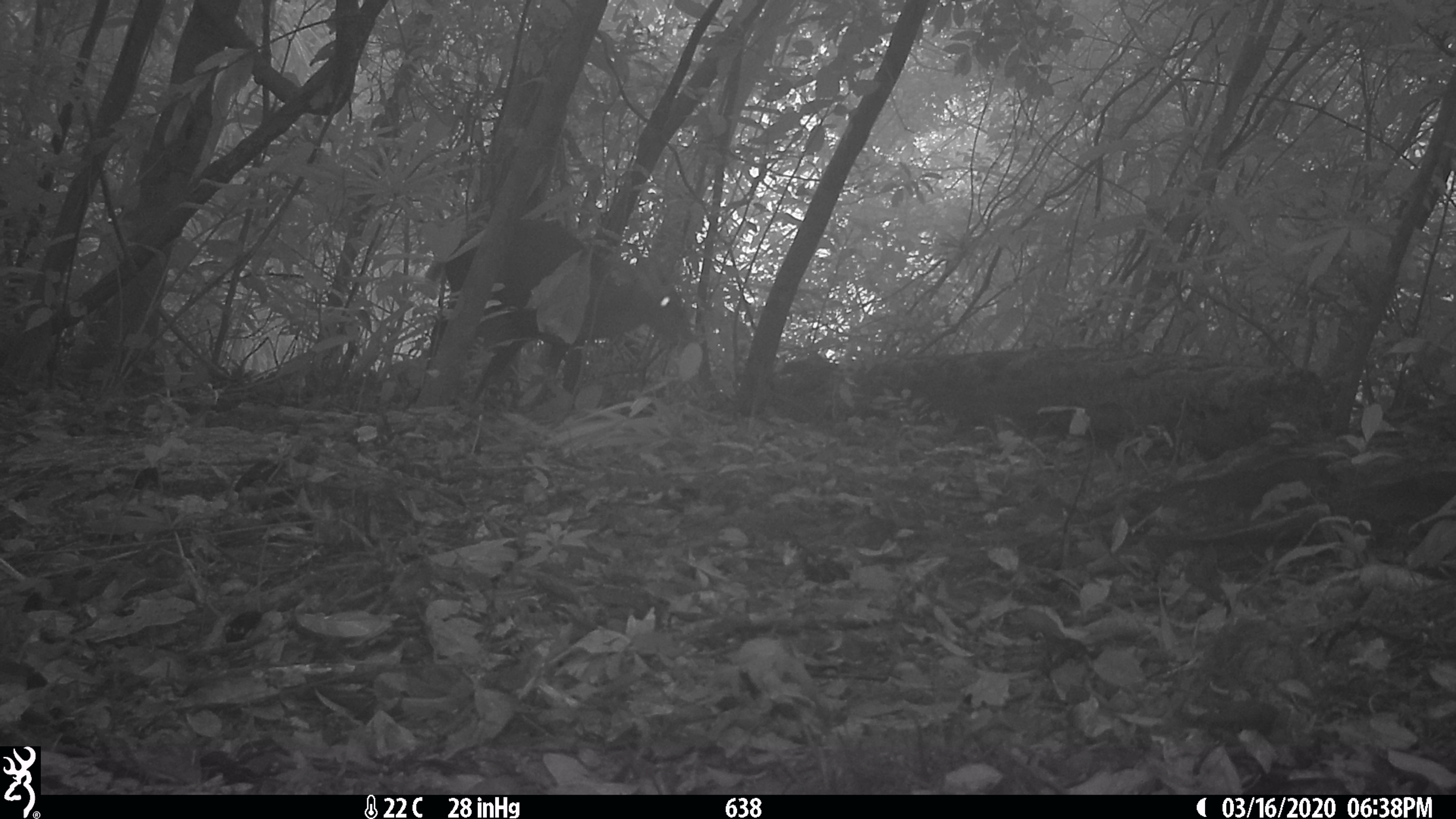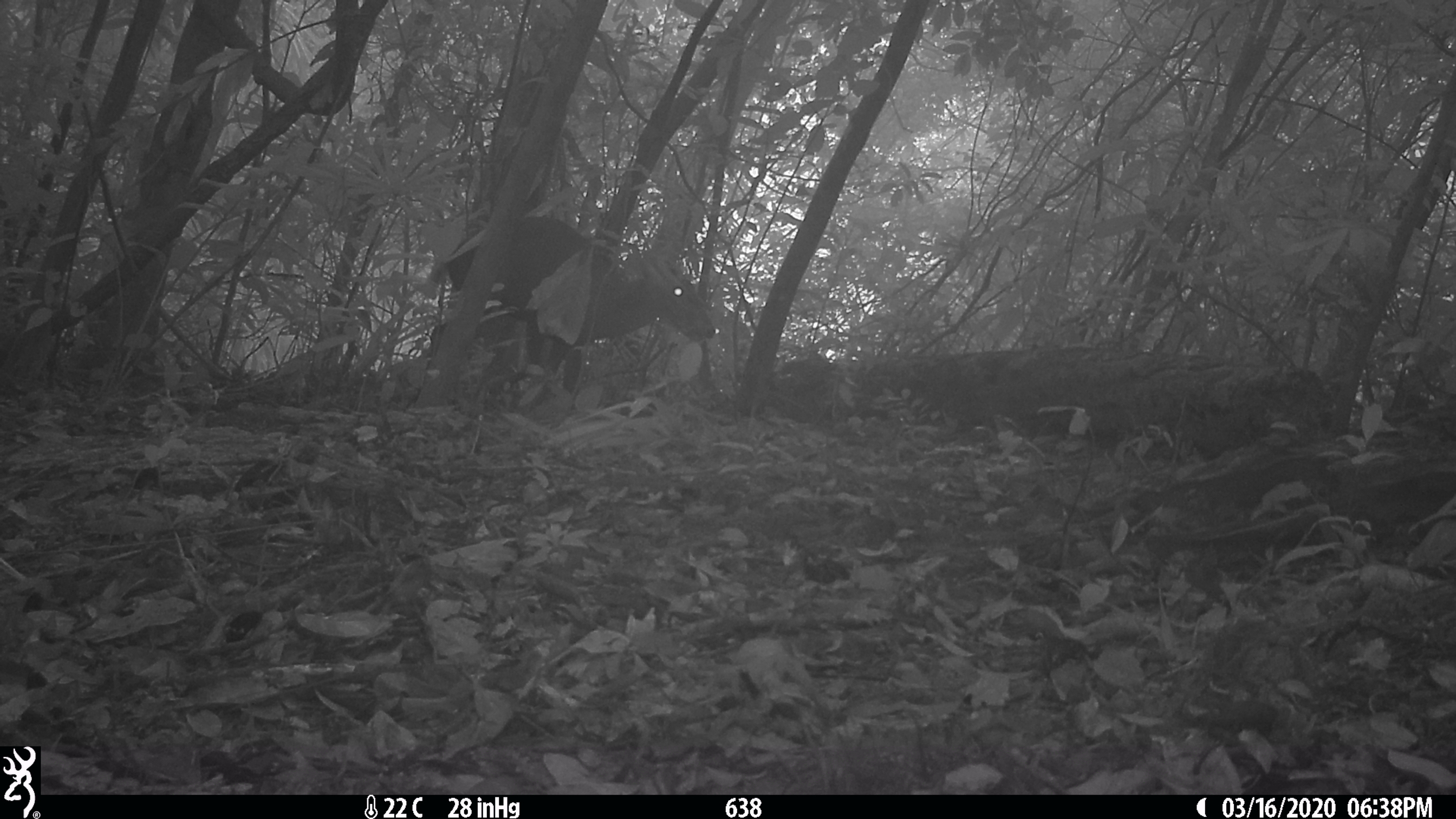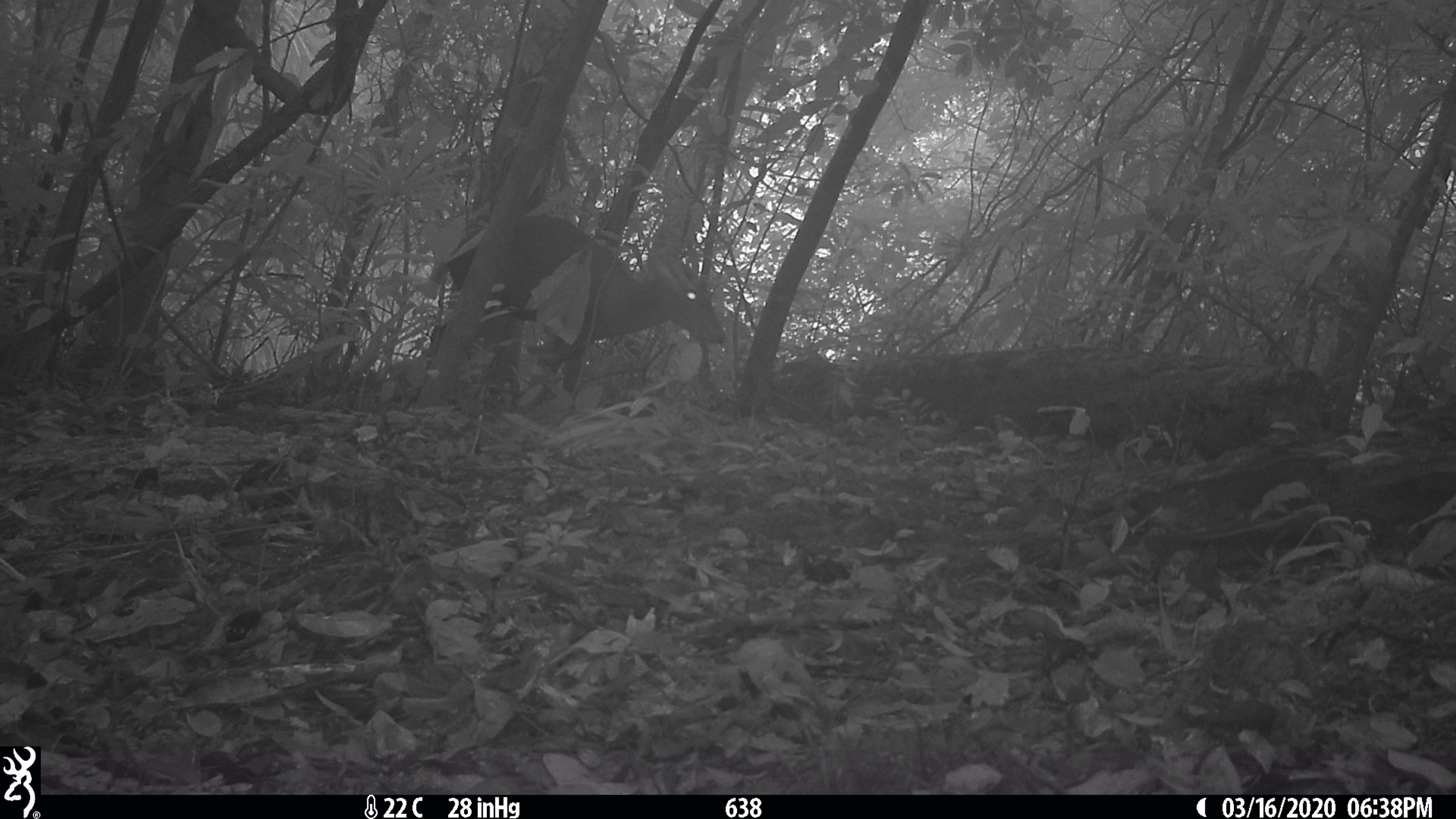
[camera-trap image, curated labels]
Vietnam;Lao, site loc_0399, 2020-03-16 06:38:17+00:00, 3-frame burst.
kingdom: Animalia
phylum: Chordata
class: Mammalia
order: Artiodactyla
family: Cervidae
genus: Muntiacus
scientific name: Muntiacus rooseveltorum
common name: roosevelt's muntjac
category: roosevelts muntjac group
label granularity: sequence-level